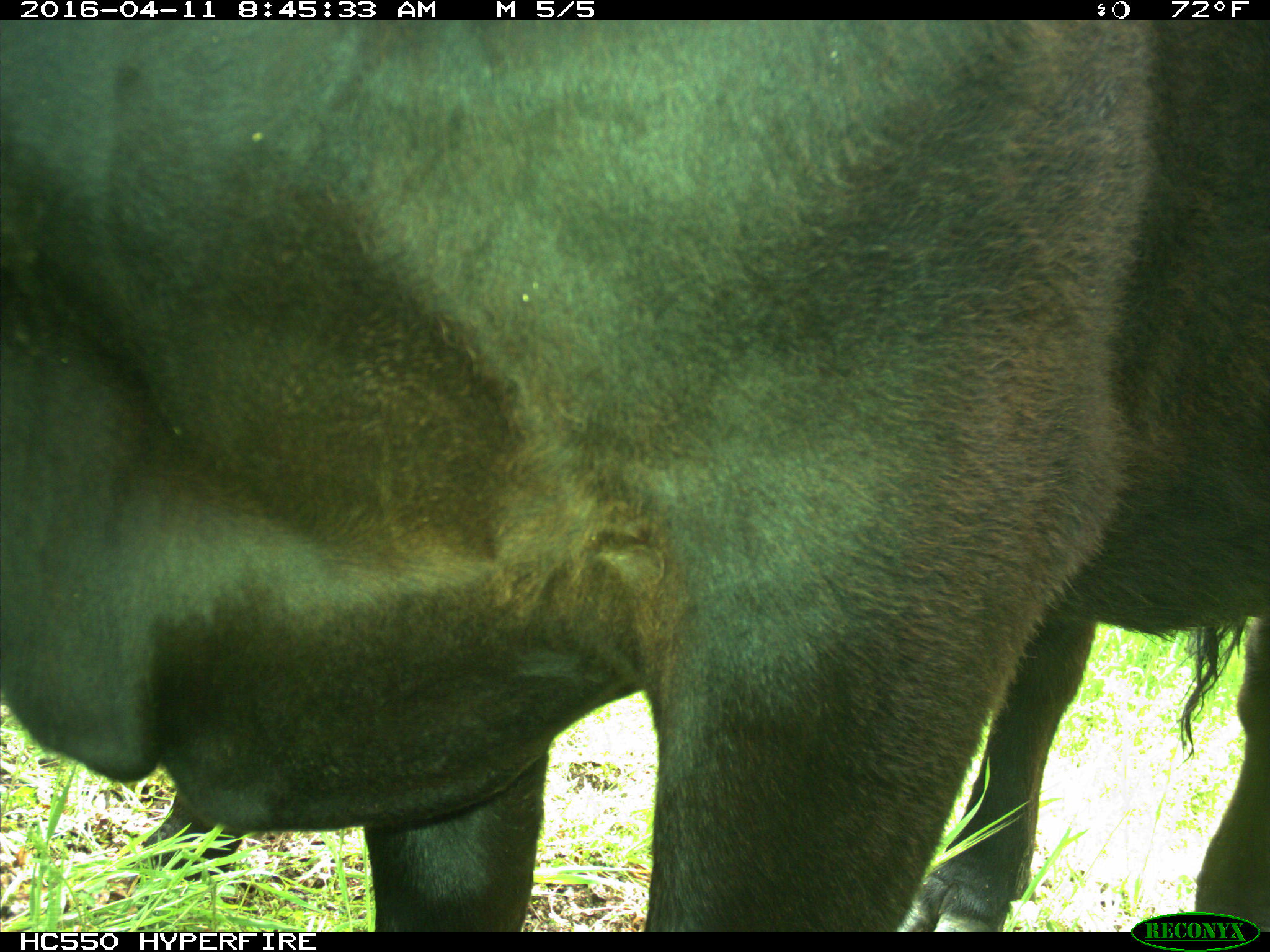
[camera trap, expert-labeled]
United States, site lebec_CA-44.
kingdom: Animalia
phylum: Chordata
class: Mammalia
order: Artiodactyla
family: Bovidae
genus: Bos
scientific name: Bos taurus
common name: domestic cow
Bos taurus (domestic cow).